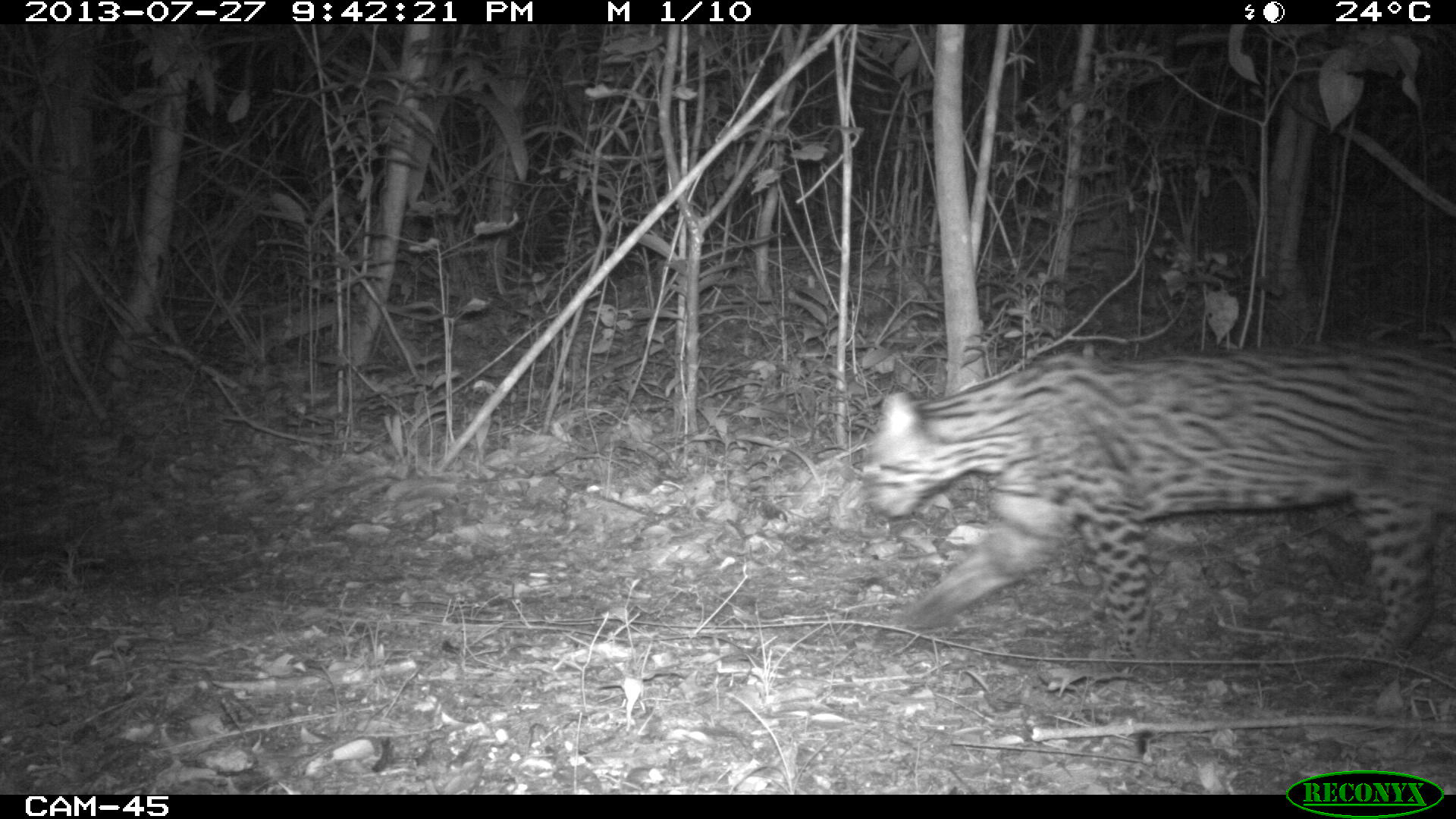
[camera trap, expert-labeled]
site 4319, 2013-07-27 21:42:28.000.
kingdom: Animalia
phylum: Chordata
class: Mammalia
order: Carnivora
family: Felidae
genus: Leopardus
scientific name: Leopardus pardalis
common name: ocelot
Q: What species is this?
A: Leopardus pardalis (ocelot).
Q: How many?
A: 1.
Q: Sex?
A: Male.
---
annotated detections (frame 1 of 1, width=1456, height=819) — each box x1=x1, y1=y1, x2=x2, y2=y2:
leopardus pardalis: x1=853, y1=325, x2=1456, y2=682